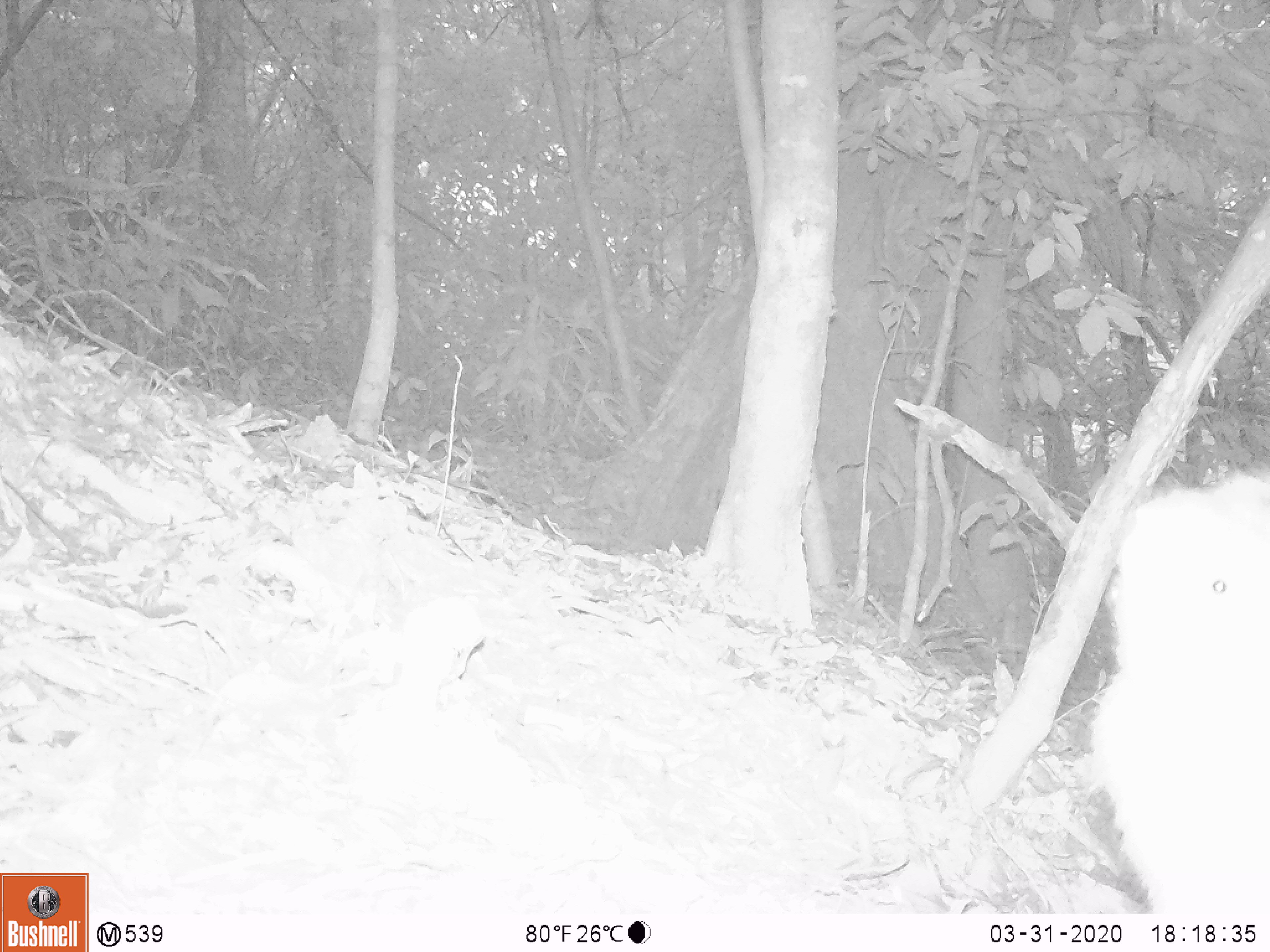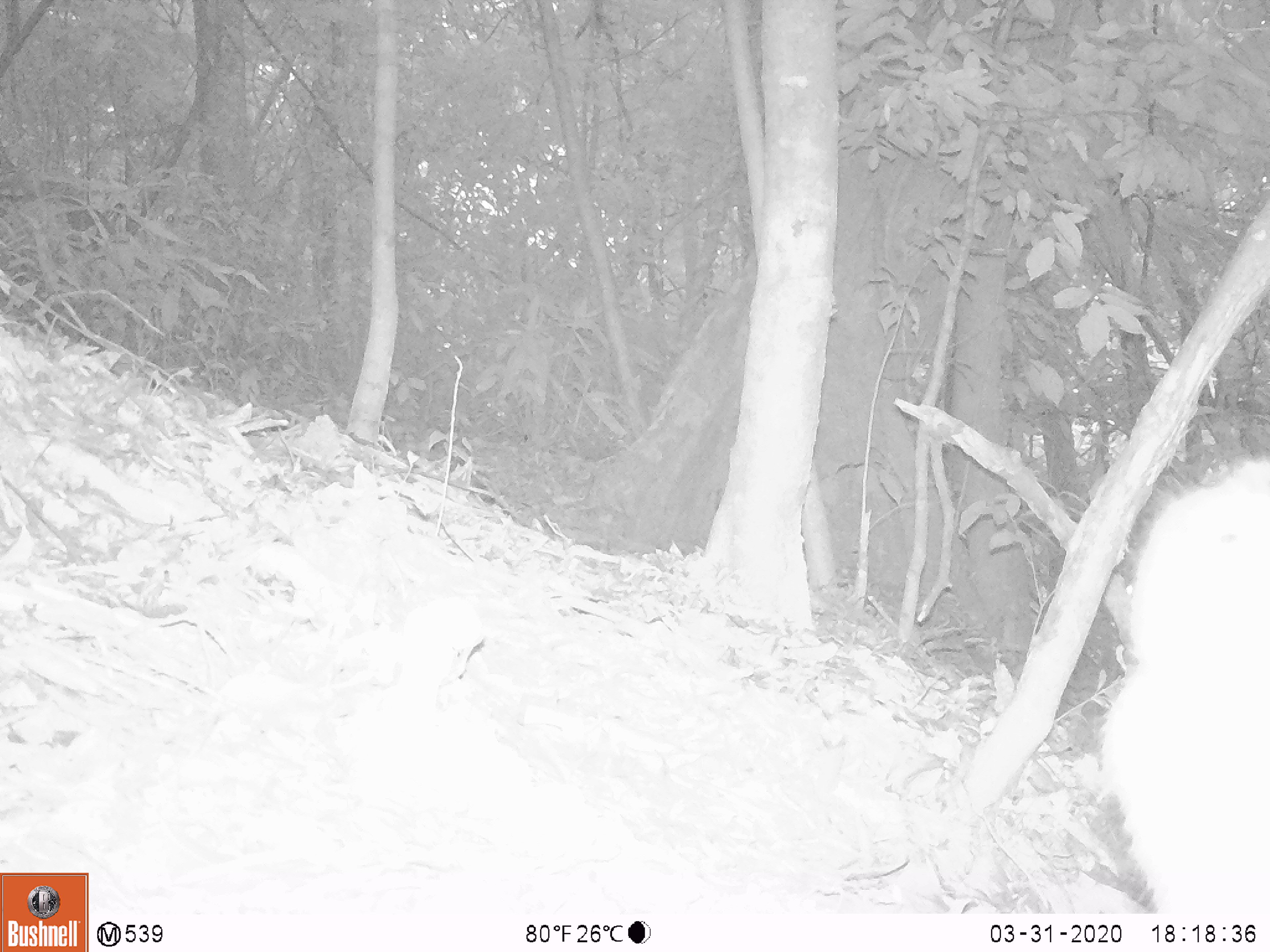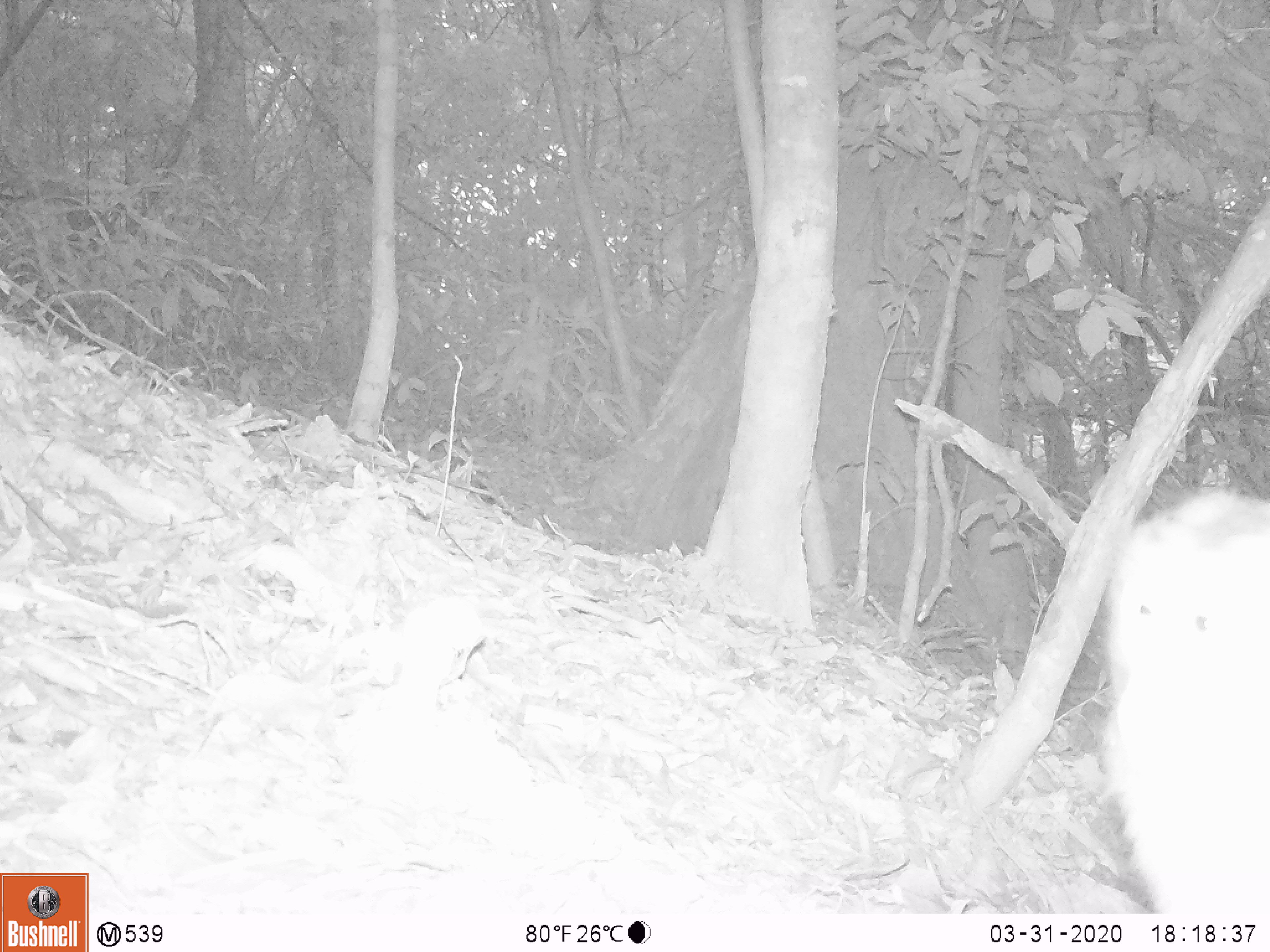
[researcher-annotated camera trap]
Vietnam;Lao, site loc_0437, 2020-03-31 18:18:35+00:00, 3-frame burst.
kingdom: Animalia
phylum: Chordata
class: Mammalia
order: Primates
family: Cercopithecidae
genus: Macaca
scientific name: Macaca nemestrina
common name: pig-tailed macaque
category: pig tailed macaque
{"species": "pig tailed macaque (pig-tailed macaque) (Macaca nemestrina)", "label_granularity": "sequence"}